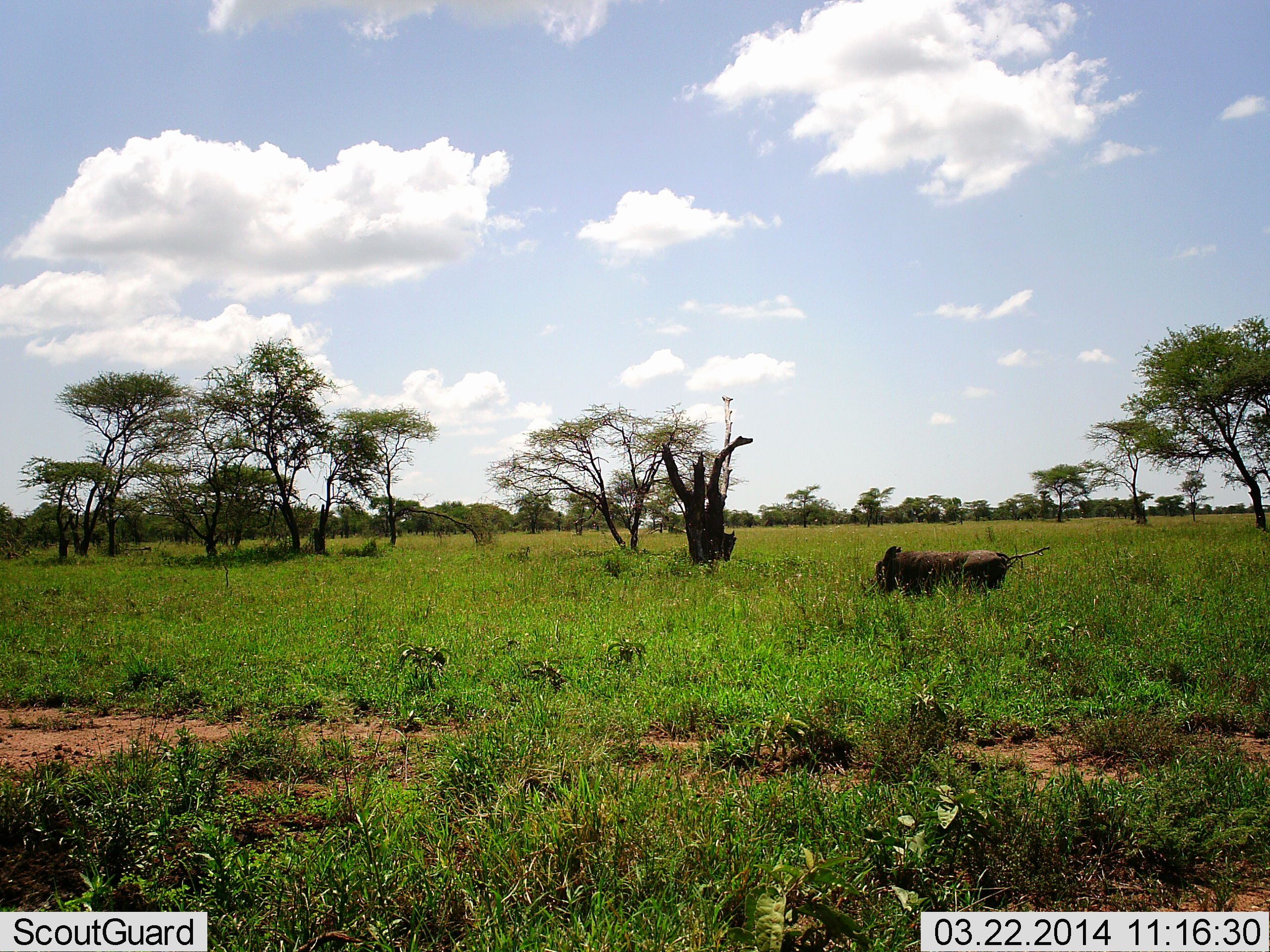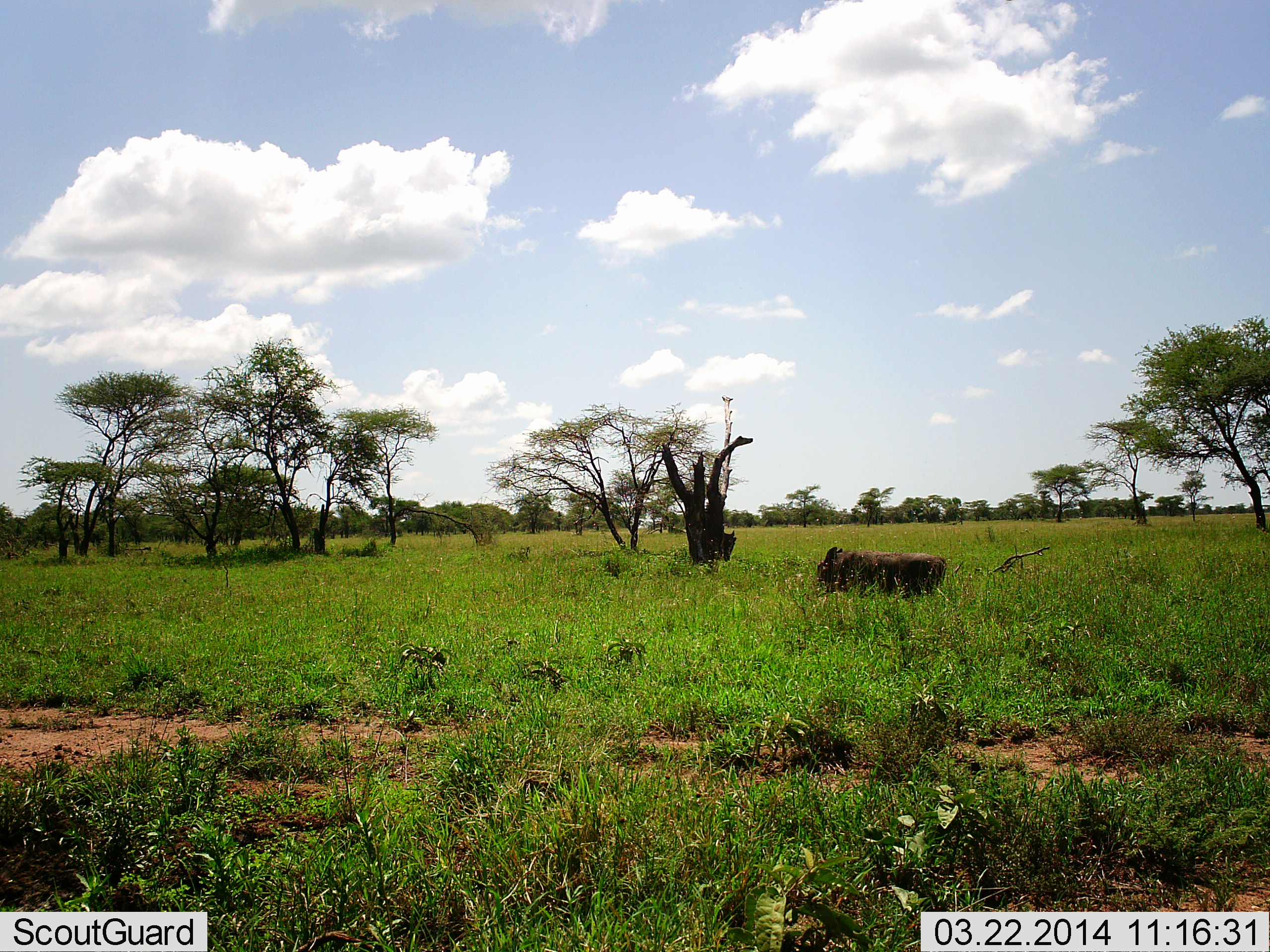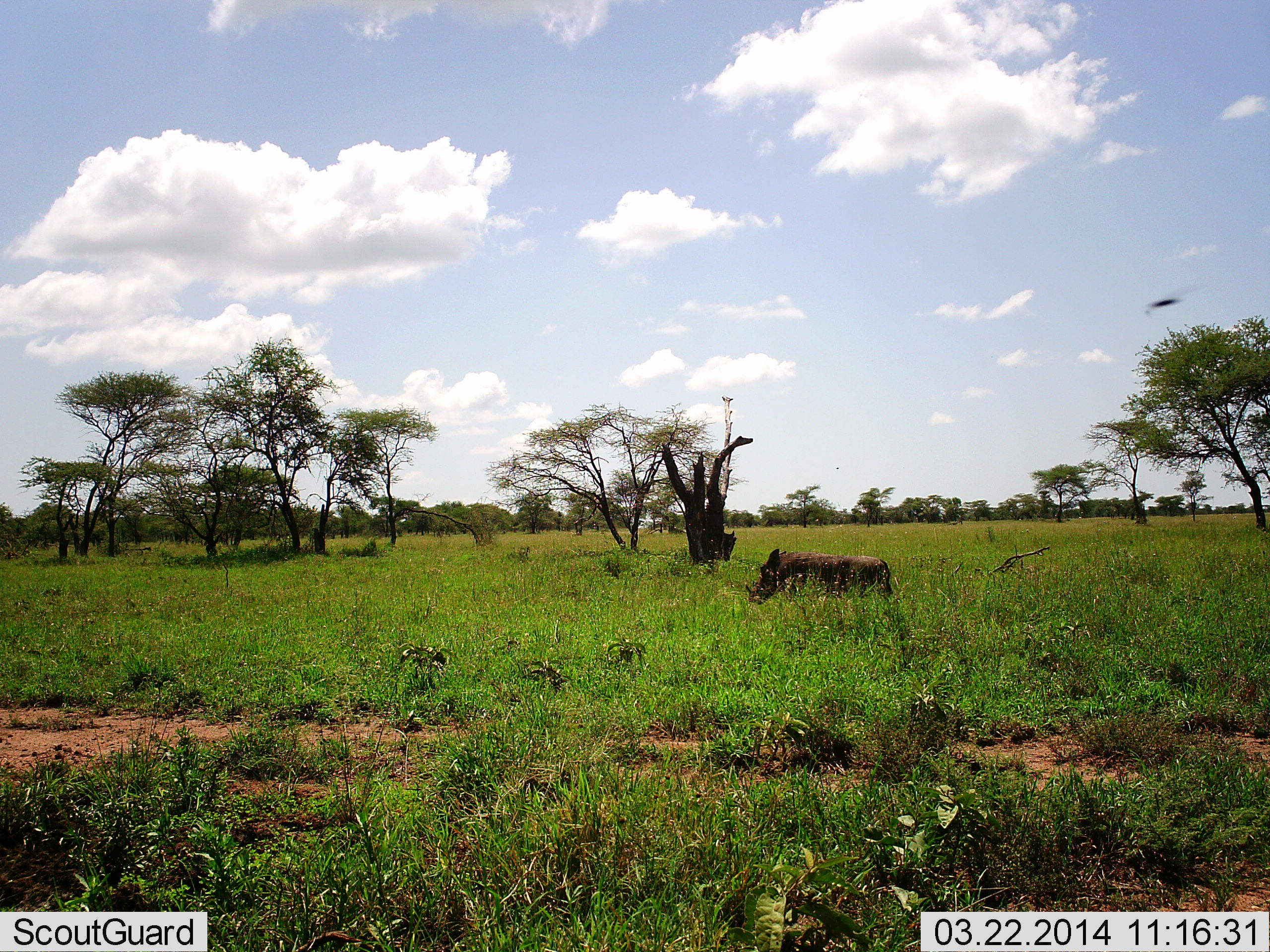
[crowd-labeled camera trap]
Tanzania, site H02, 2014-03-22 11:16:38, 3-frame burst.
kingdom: Animalia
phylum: Chordata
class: Mammalia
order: Artiodactyla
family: Suidae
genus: Phacochoerus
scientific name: Phacochoerus africanus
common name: warthog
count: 1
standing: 0%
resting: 0%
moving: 100%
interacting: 0%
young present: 0%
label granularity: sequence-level